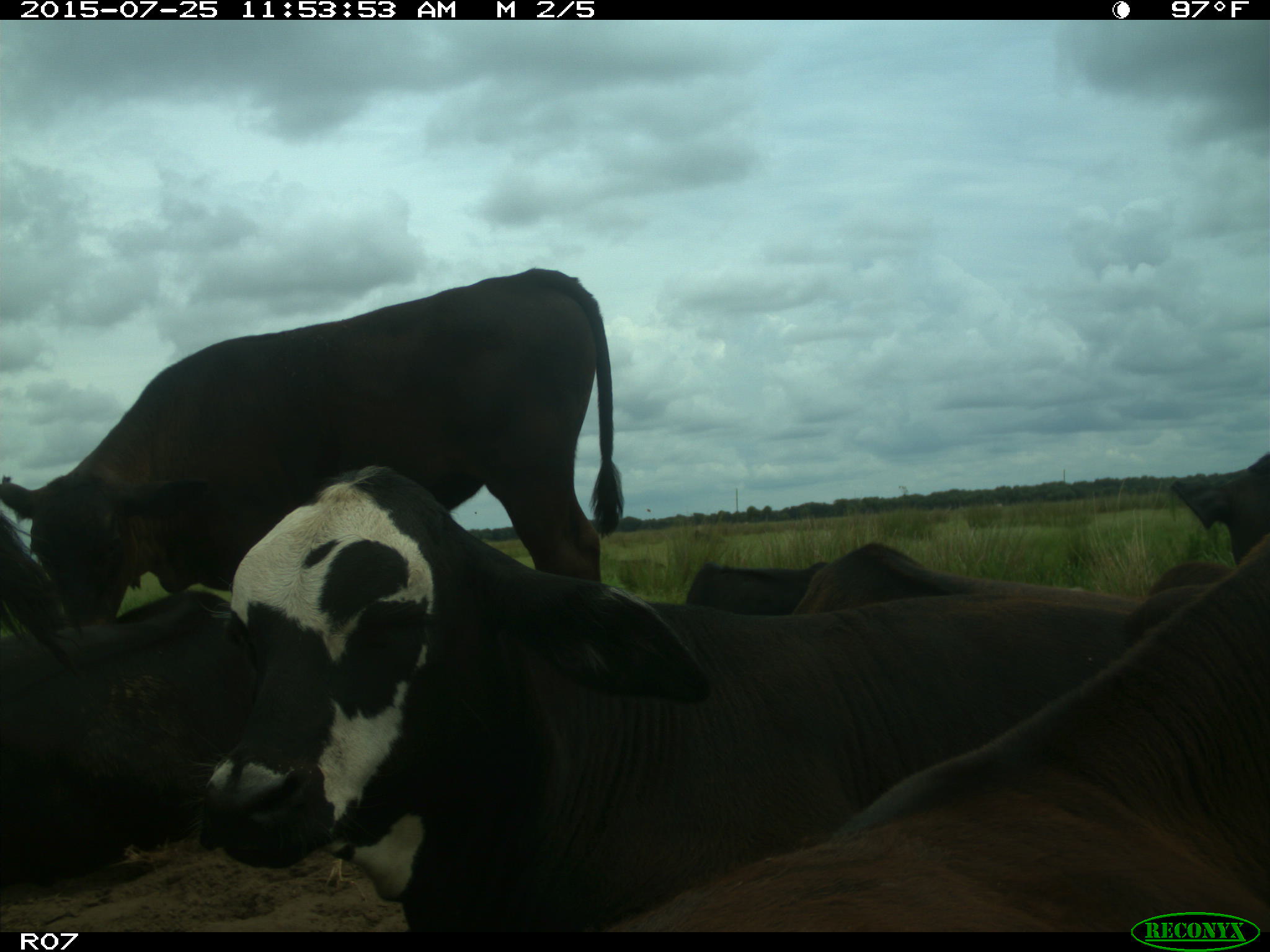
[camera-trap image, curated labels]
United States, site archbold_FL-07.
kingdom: Animalia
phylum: Chordata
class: Mammalia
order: Artiodactyla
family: Bovidae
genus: Bos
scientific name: Bos taurus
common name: domestic cow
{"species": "Bos taurus (domestic cow)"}